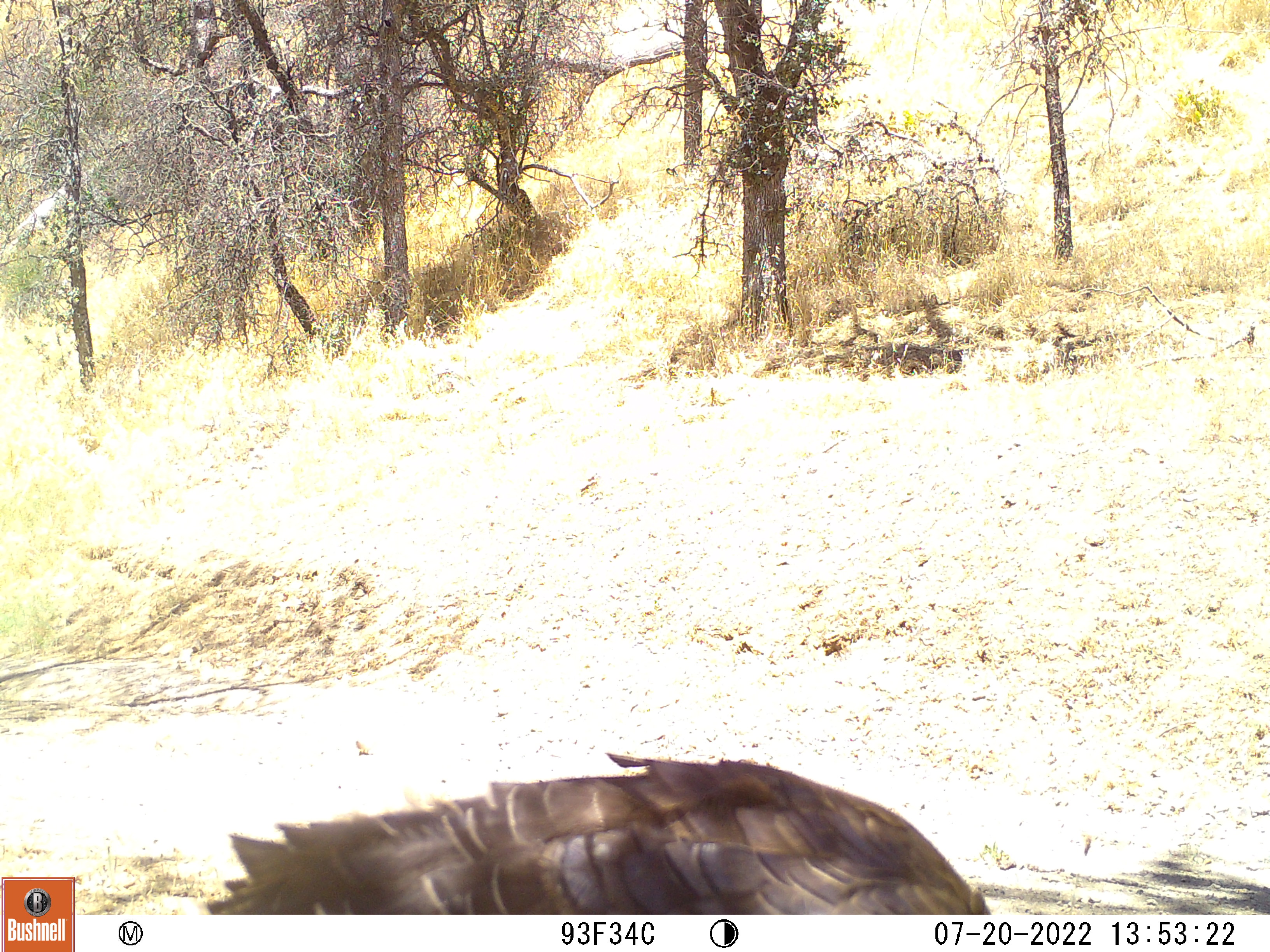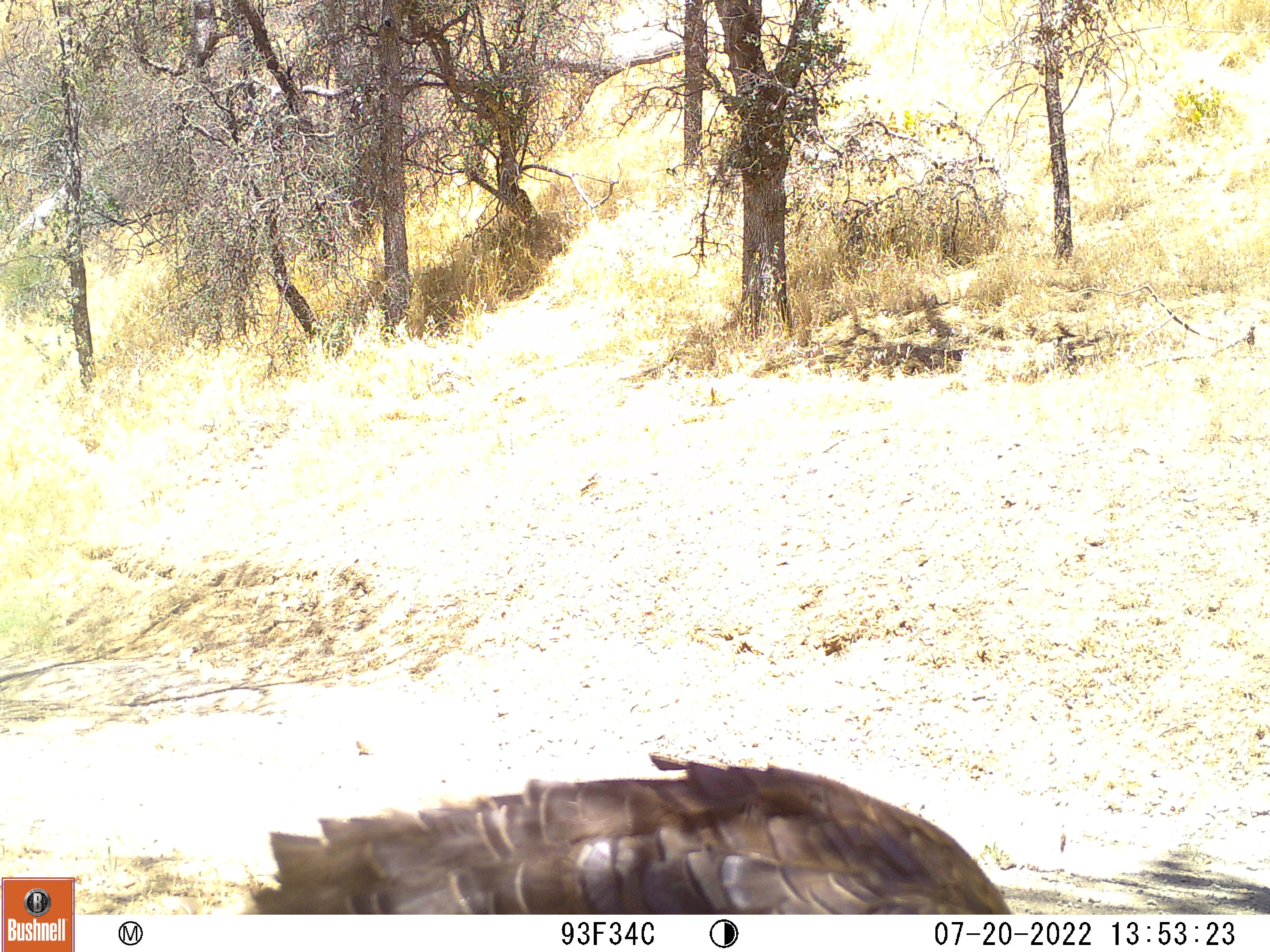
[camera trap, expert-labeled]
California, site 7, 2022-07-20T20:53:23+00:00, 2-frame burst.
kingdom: Animalia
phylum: Chordata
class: Aves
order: Galliformes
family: Phasianidae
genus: Meleagris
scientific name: Meleagris gallopavo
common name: turkey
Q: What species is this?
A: Turkey (Meleagris gallopavo).